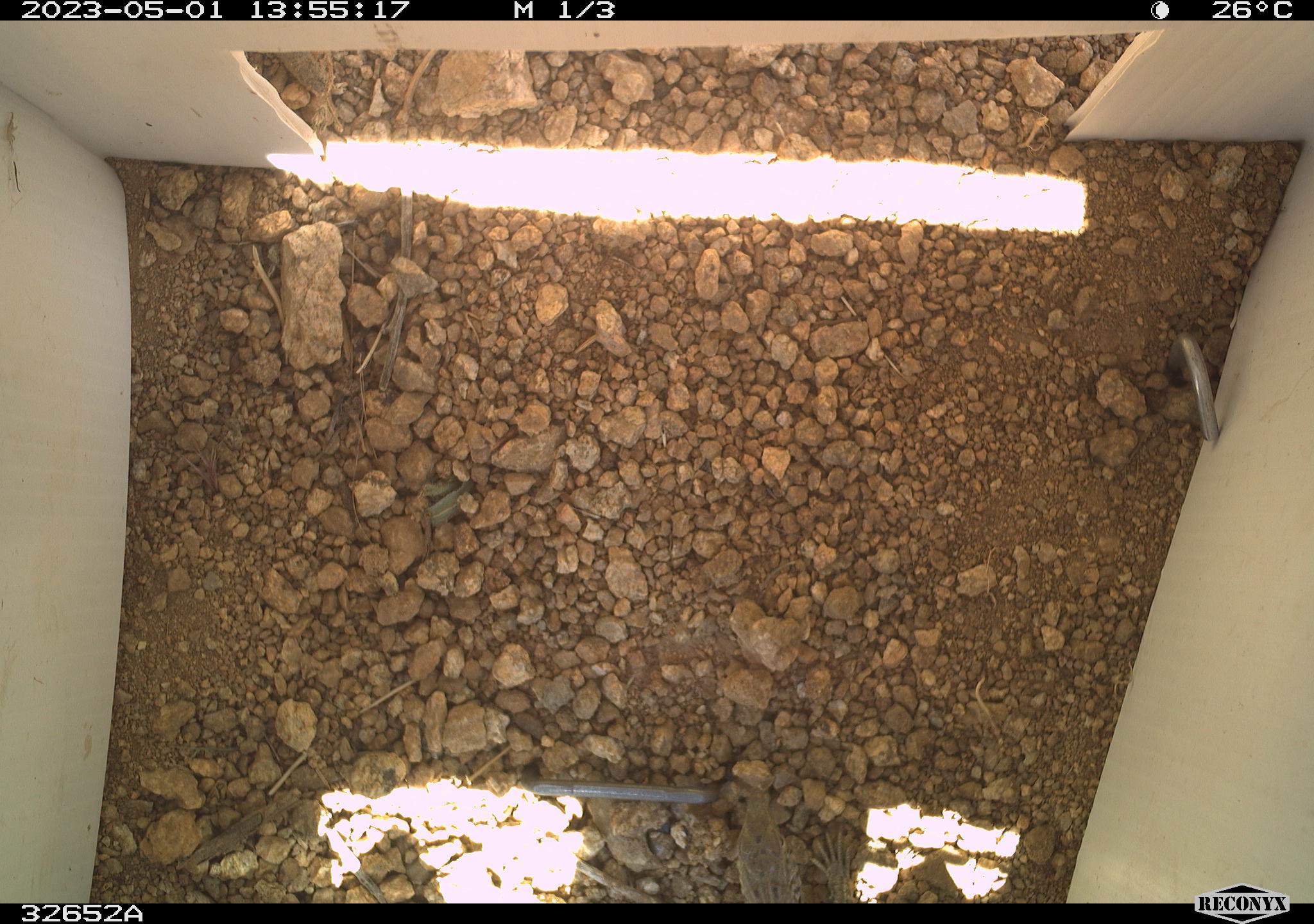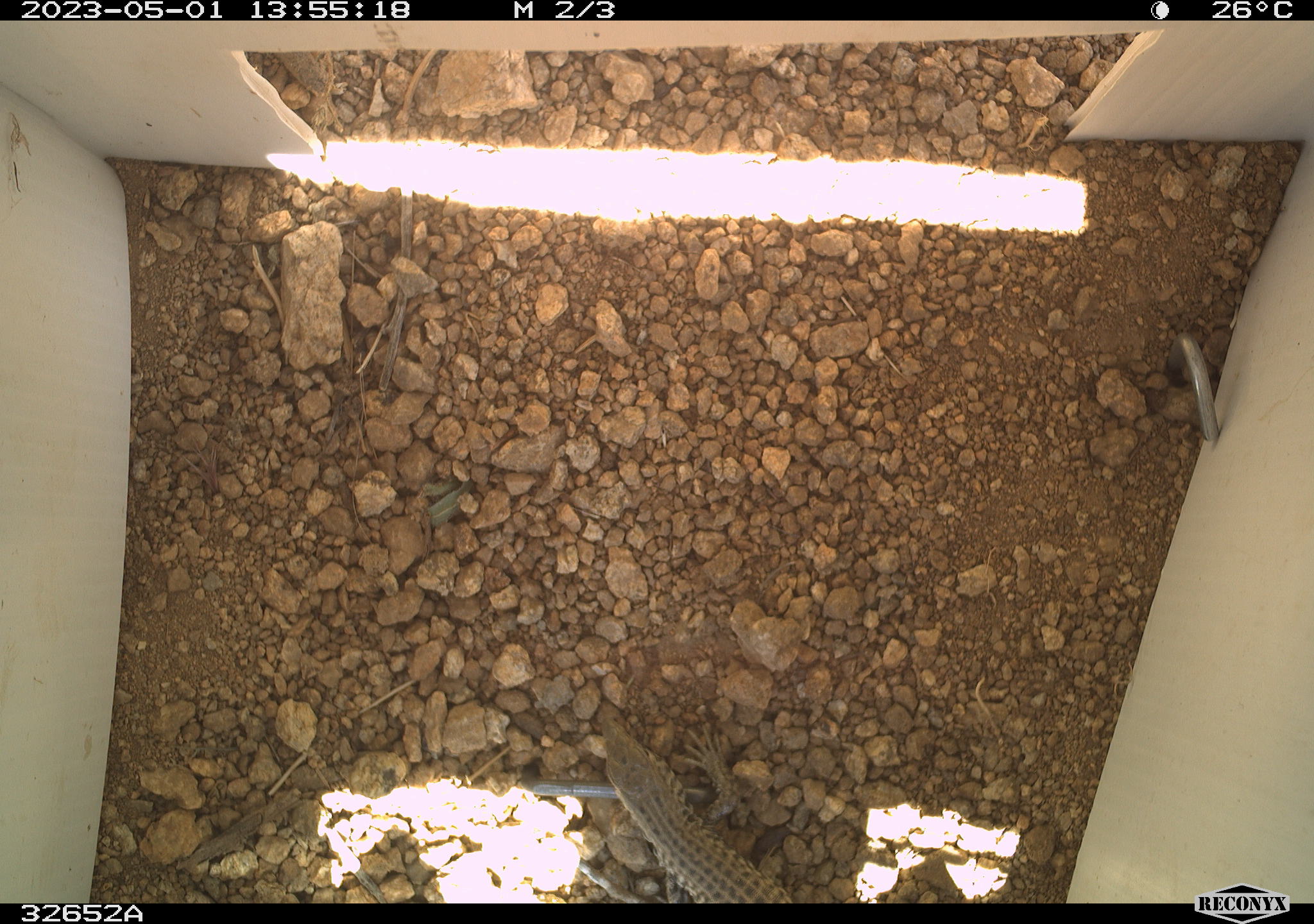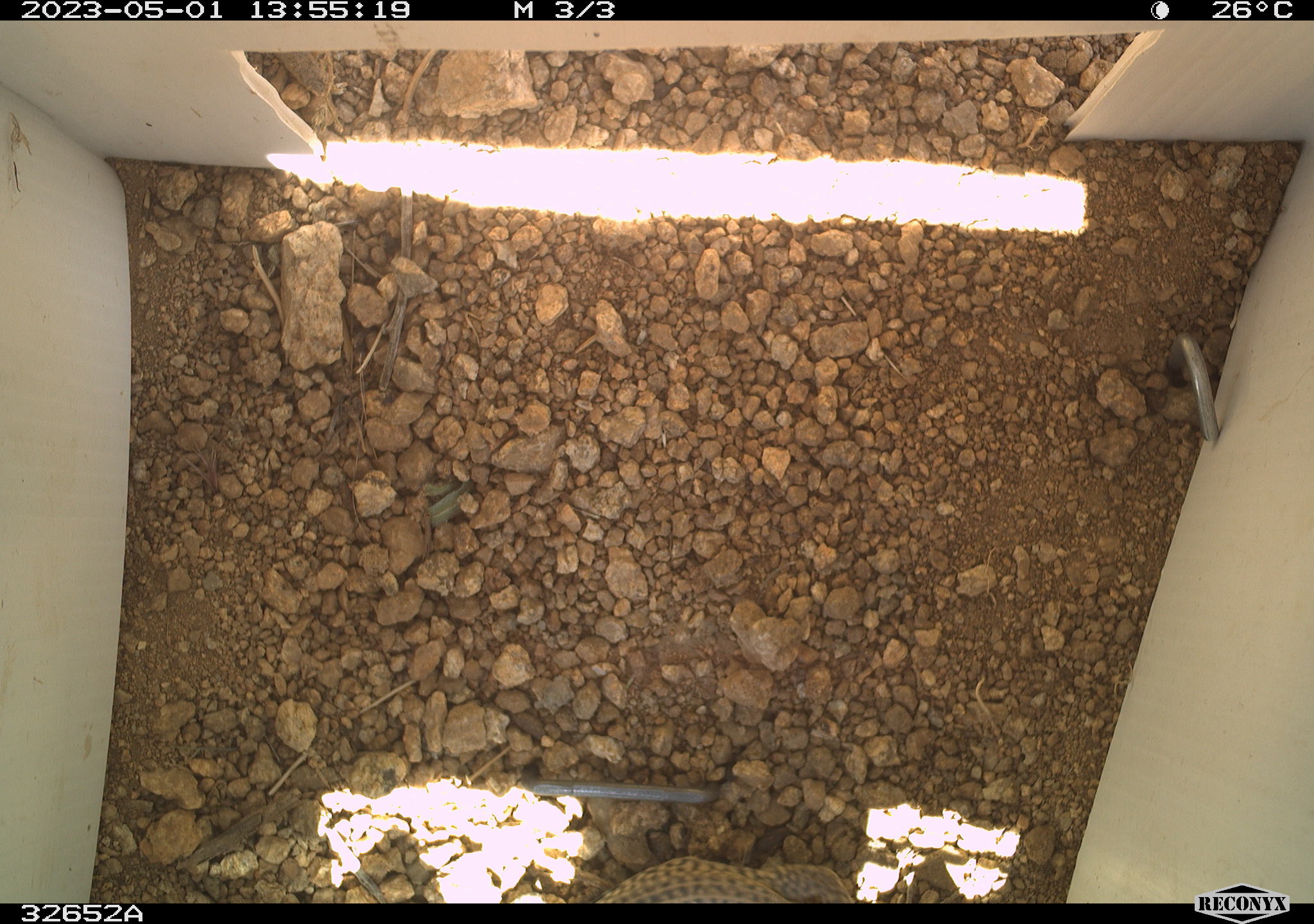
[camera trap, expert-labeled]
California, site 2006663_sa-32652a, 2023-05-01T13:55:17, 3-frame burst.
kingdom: Animalia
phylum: Chordata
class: Reptilia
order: Squamata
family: Teiidae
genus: Aspidoscelis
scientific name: Aspidoscelis tigris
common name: western whiptail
Western whiptail (Aspidoscelis tigris).